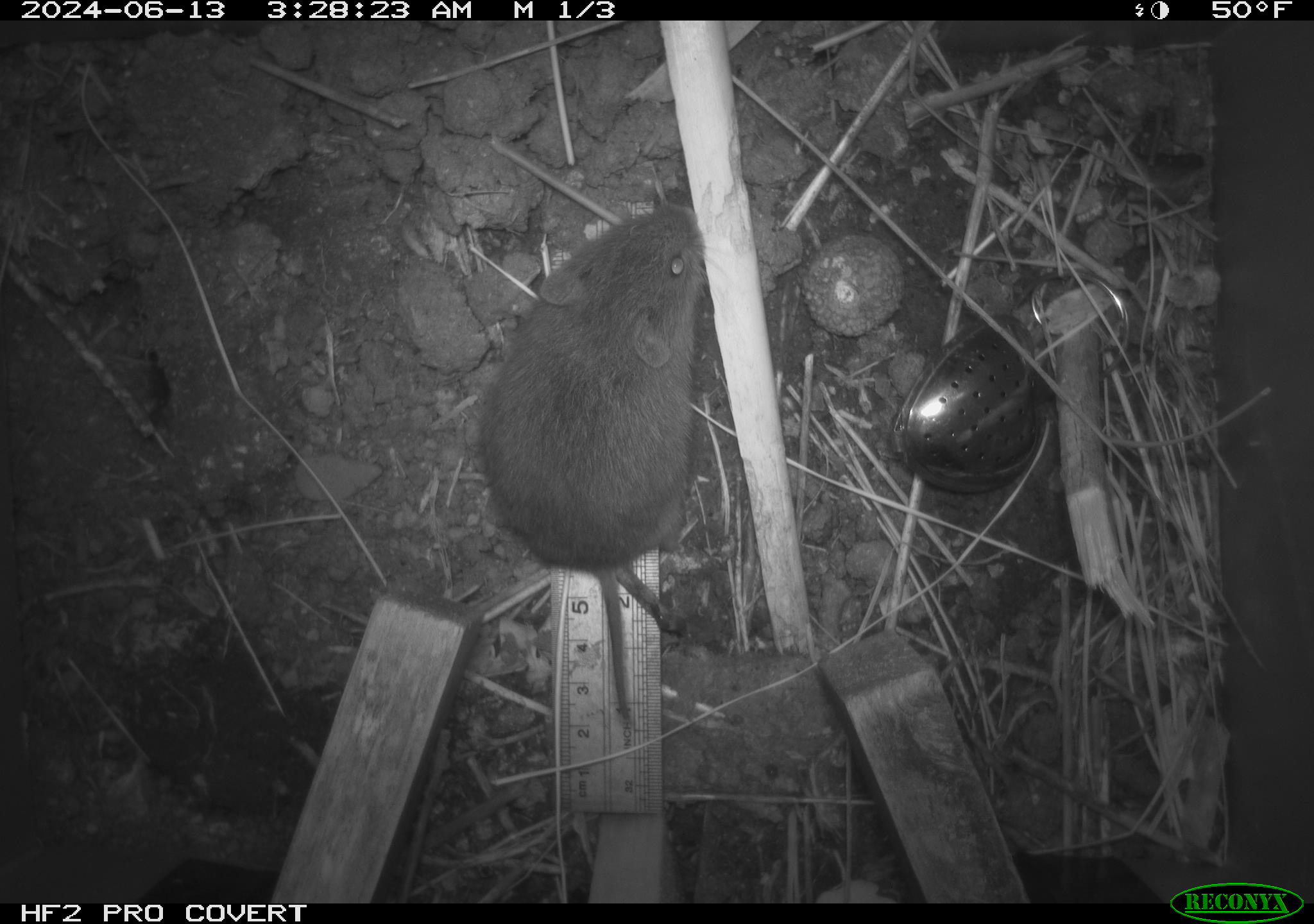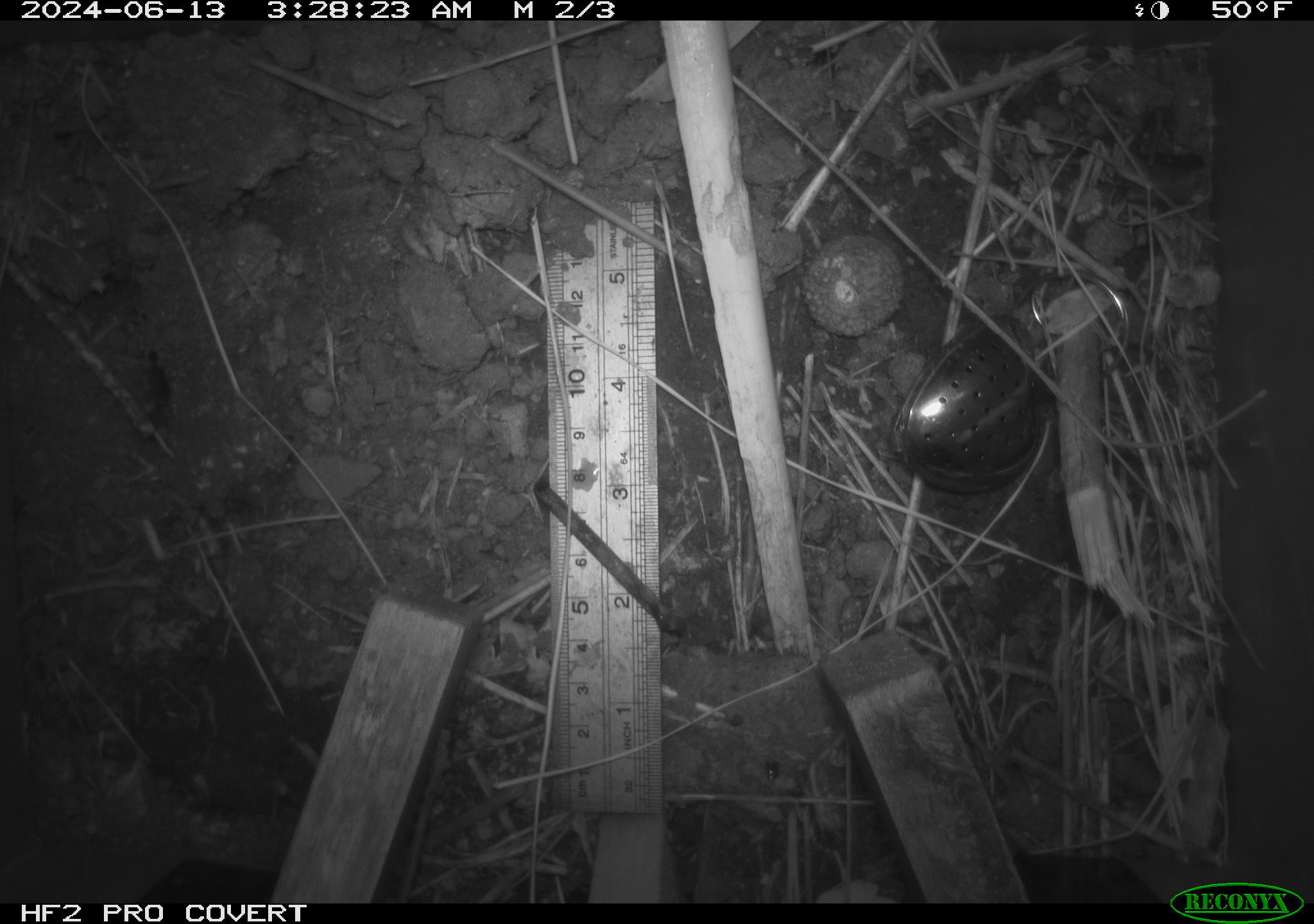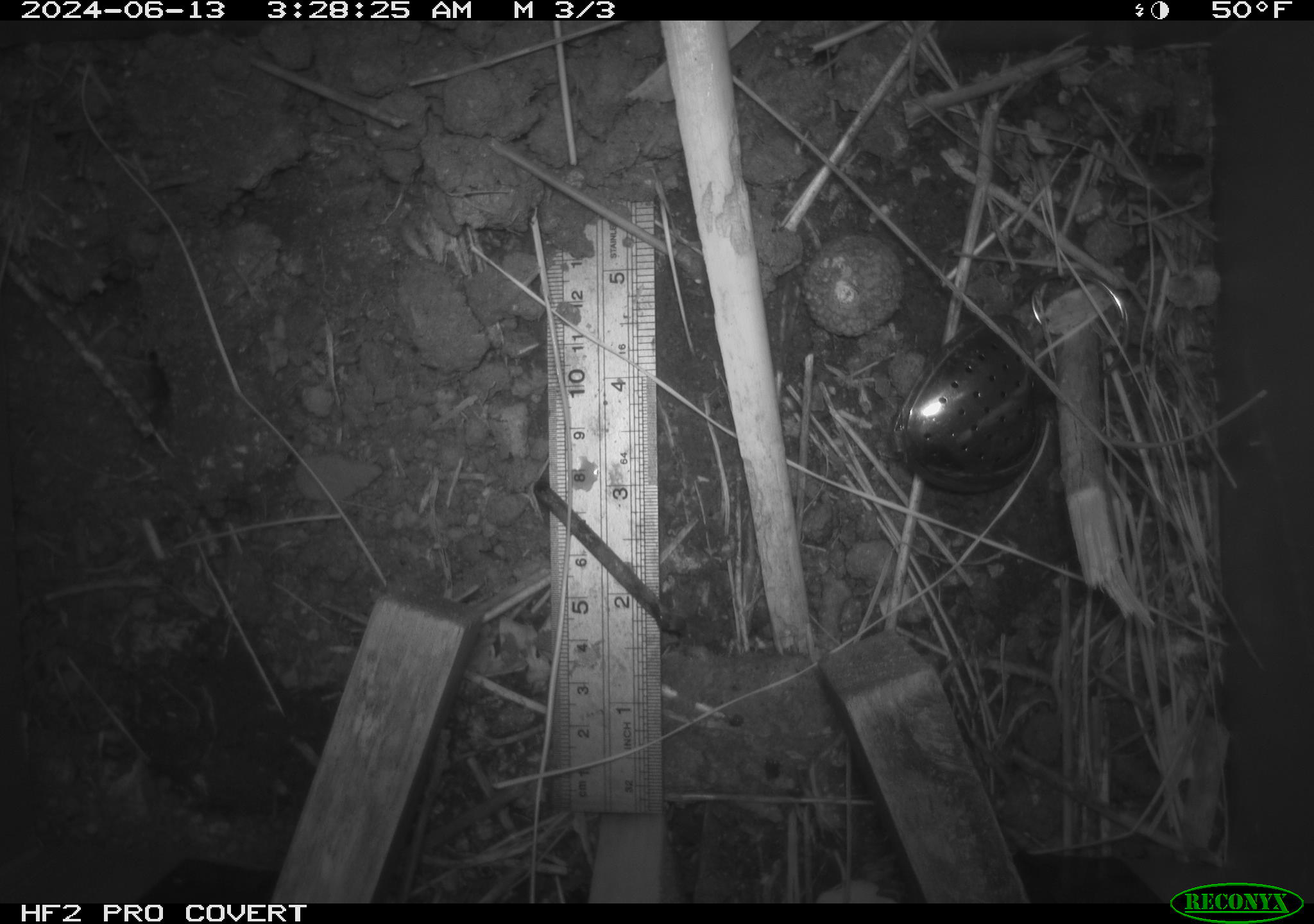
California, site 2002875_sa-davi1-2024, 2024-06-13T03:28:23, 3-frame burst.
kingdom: Animalia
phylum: Chordata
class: Mammalia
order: Rodentia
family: Cricetidae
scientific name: Arvicolinae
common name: voles, lemmings, and muskrats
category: arvicolinae subfamily